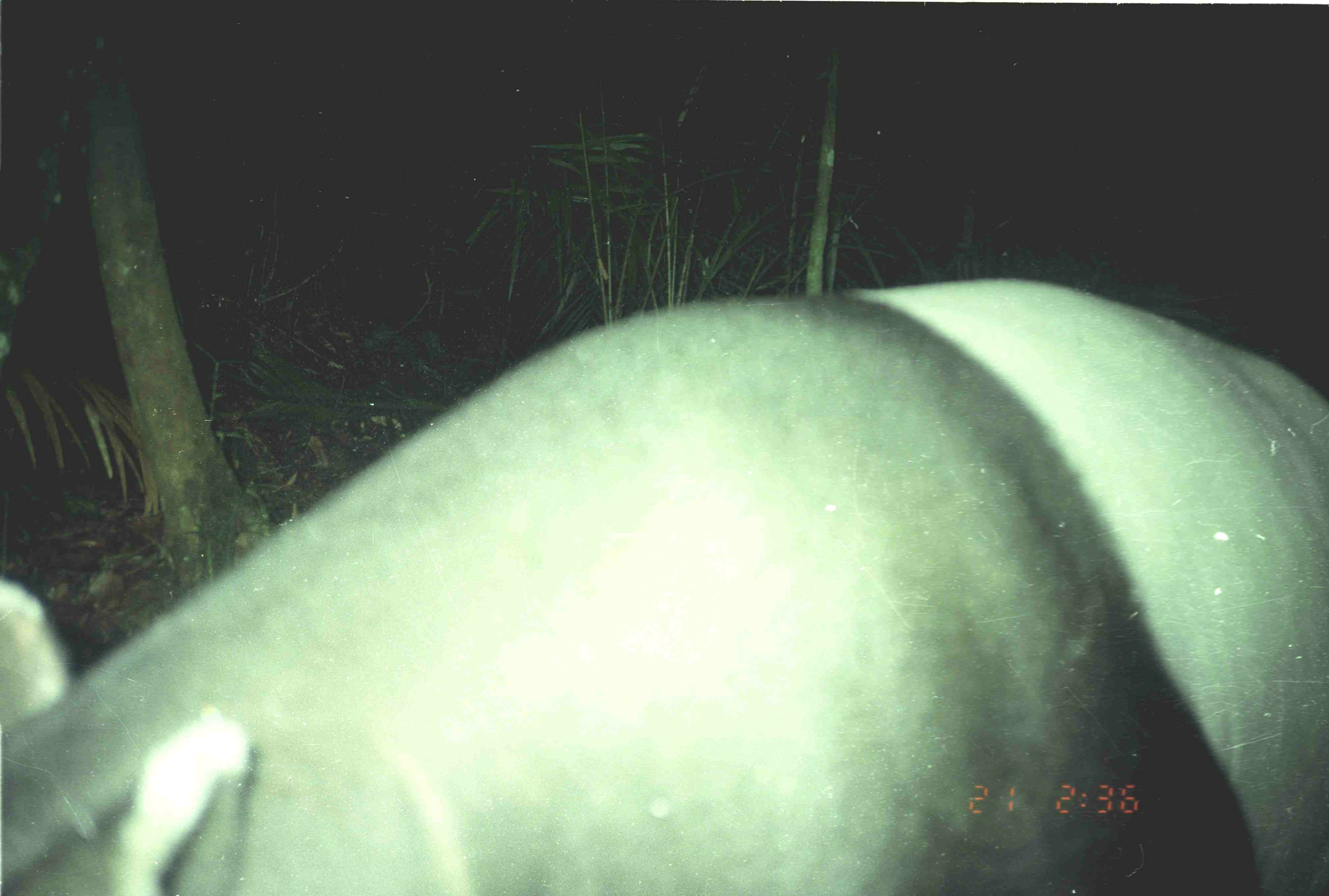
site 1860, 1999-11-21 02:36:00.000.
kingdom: Animalia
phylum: Chordata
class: Mammalia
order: Perissodactyla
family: Tapiridae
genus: Tapirus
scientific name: Tapirus indicus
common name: malayan tapir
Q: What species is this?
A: Tapirus indicus (malayan tapir).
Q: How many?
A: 1.